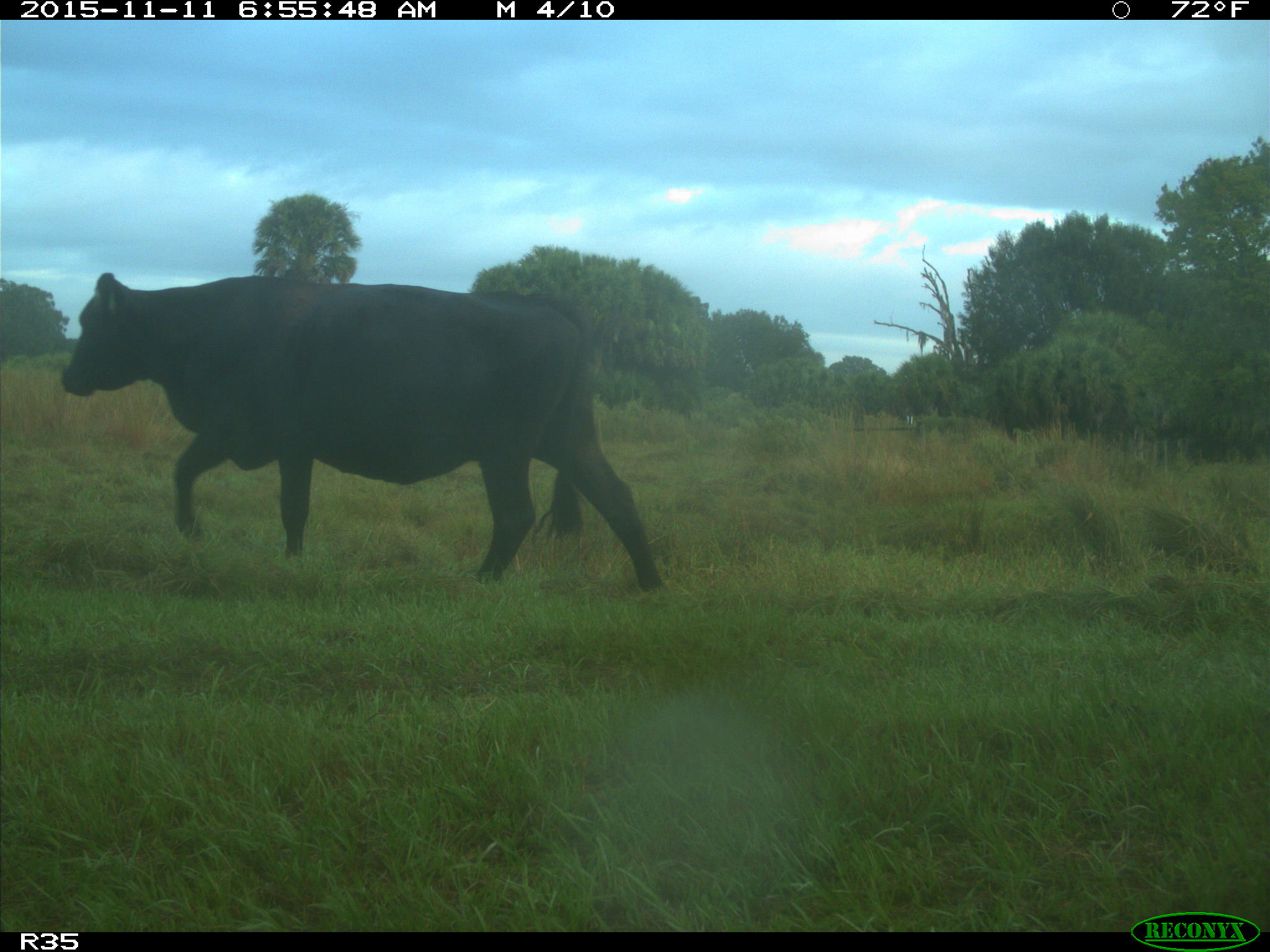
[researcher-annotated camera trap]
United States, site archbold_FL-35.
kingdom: Animalia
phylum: Chordata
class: Mammalia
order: Artiodactyla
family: Bovidae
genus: Bos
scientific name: Bos taurus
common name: domestic cow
Bos taurus (domestic cow).